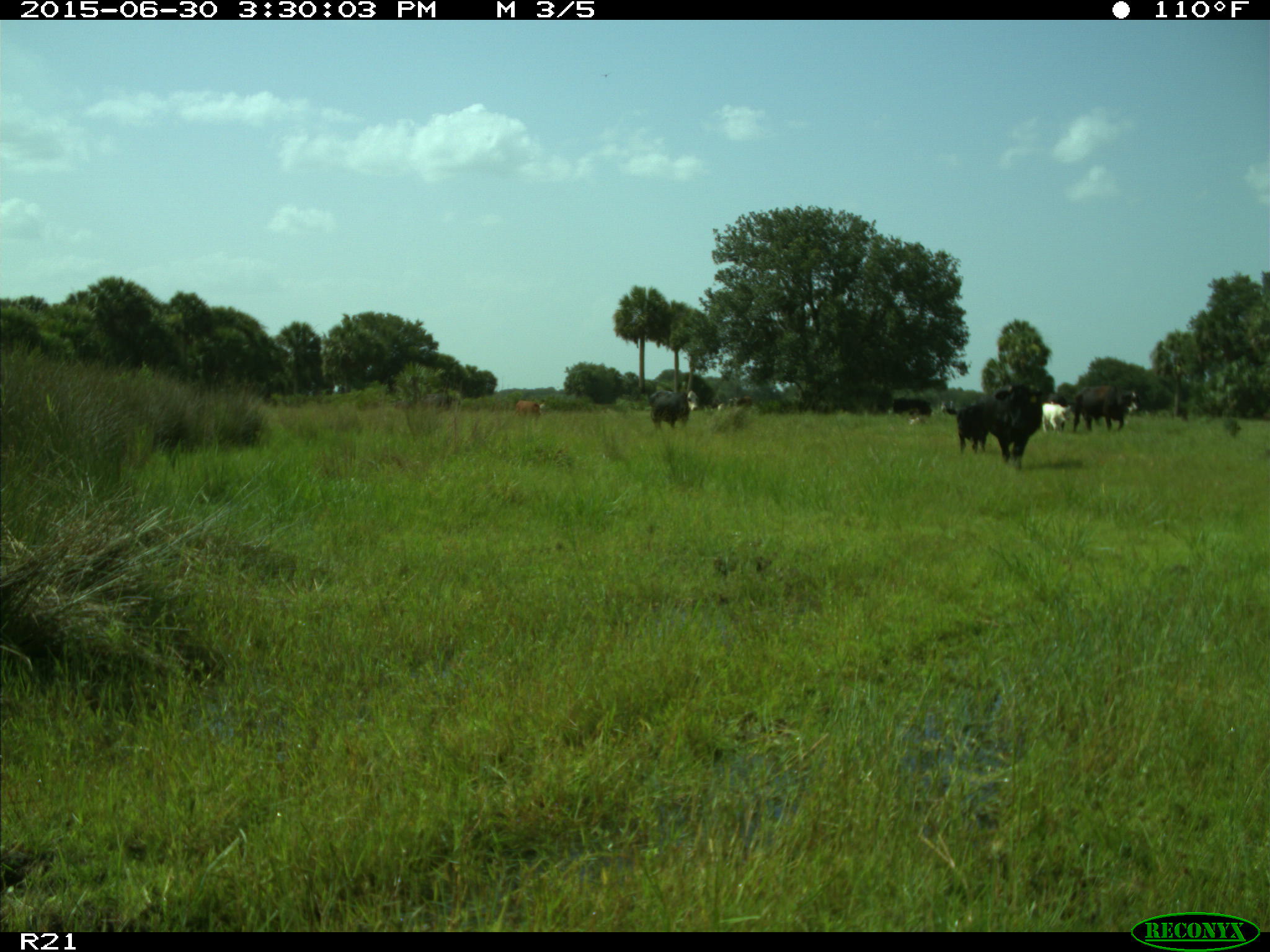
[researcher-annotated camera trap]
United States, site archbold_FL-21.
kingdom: Animalia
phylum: Chordata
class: Mammalia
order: Artiodactyla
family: Bovidae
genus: Bos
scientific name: Bos taurus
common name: domestic cow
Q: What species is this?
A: Bos taurus (domestic cow).